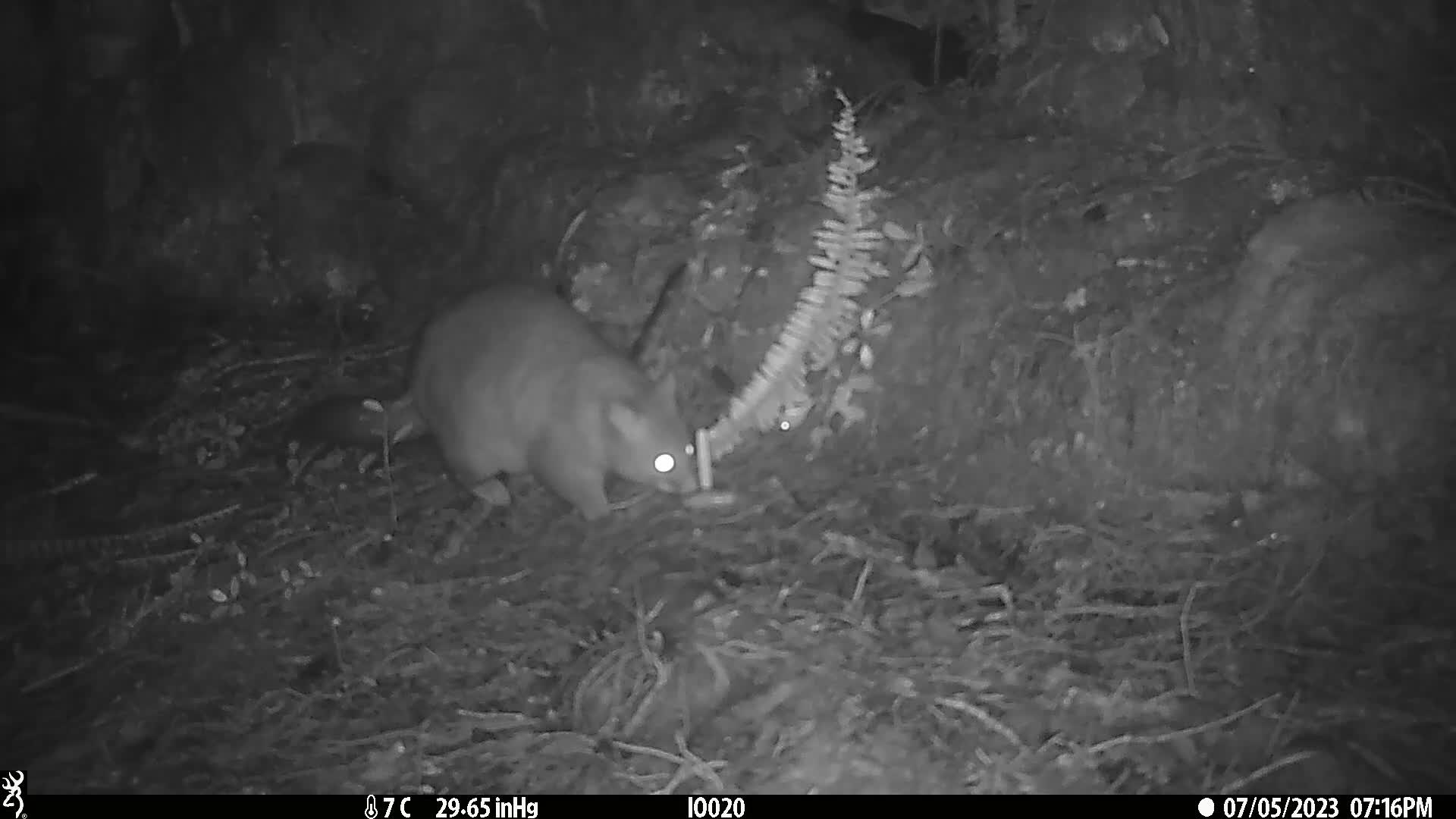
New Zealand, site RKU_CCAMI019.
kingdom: Animalia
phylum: Chordata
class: Mammalia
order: Diprotodontia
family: Phalangeridae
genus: Trichosurus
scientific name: Trichosurus vulpecula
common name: common brushtail possum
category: possum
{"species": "possum (common brushtail possum) (Trichosurus vulpecula)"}